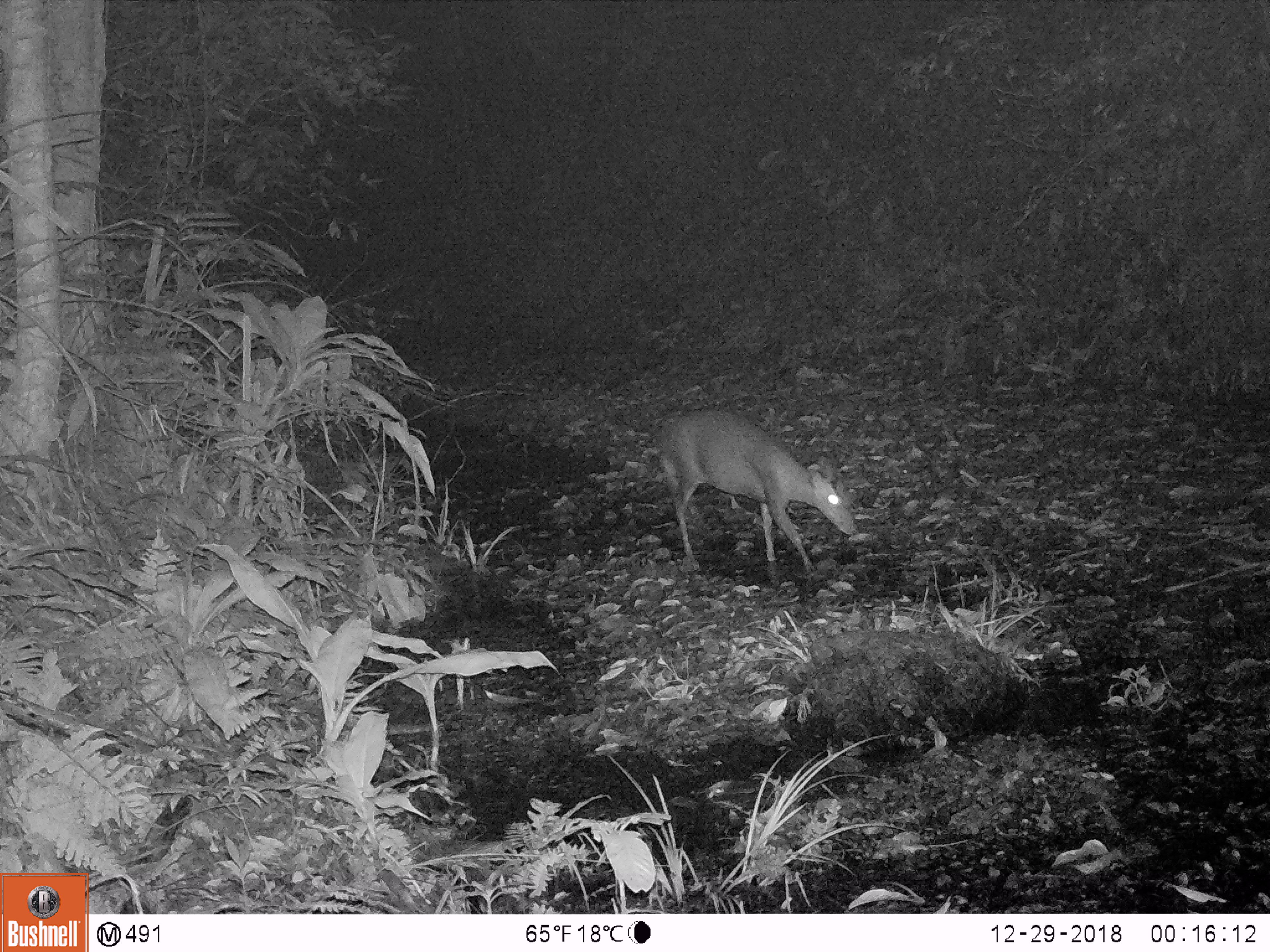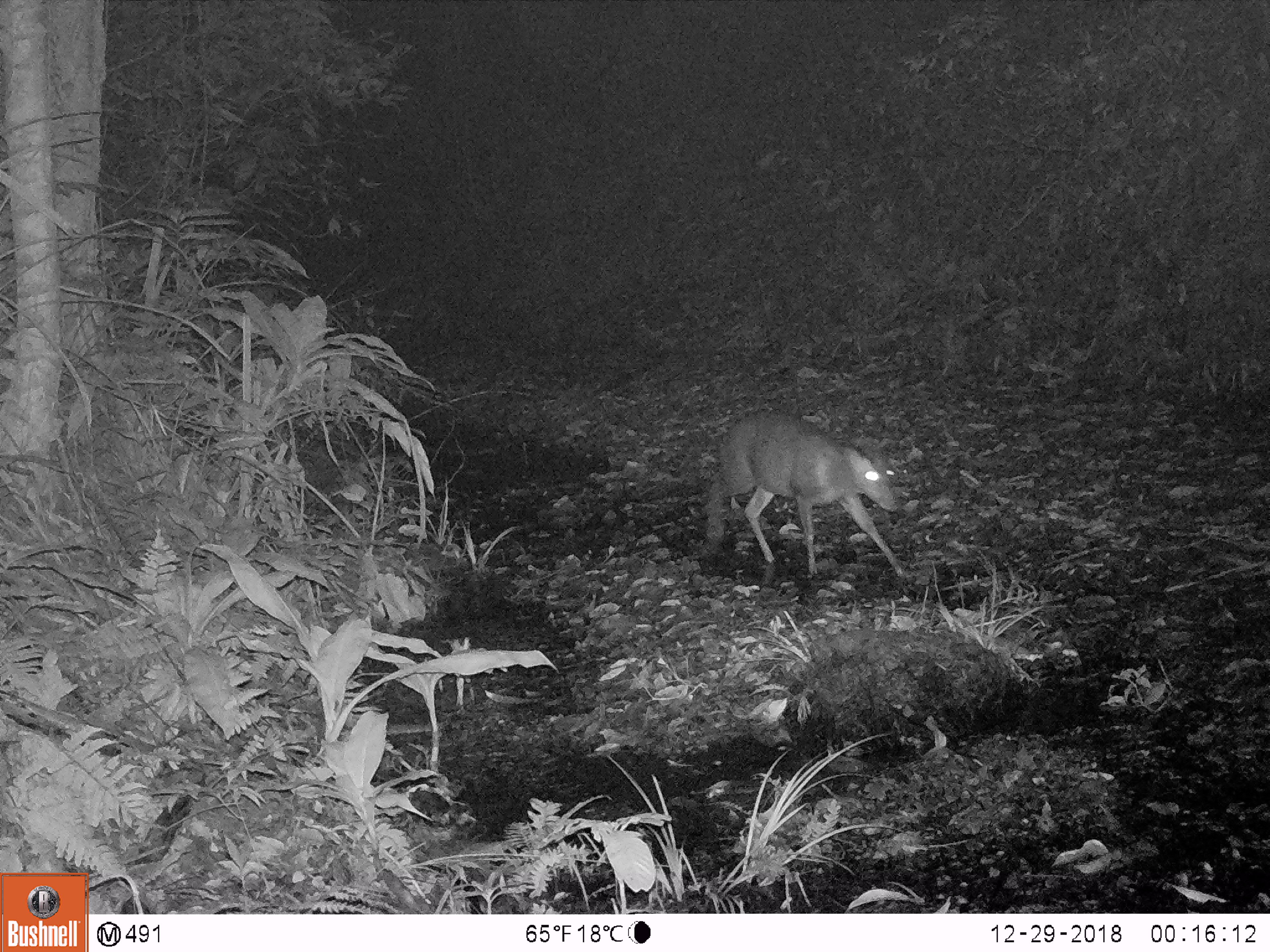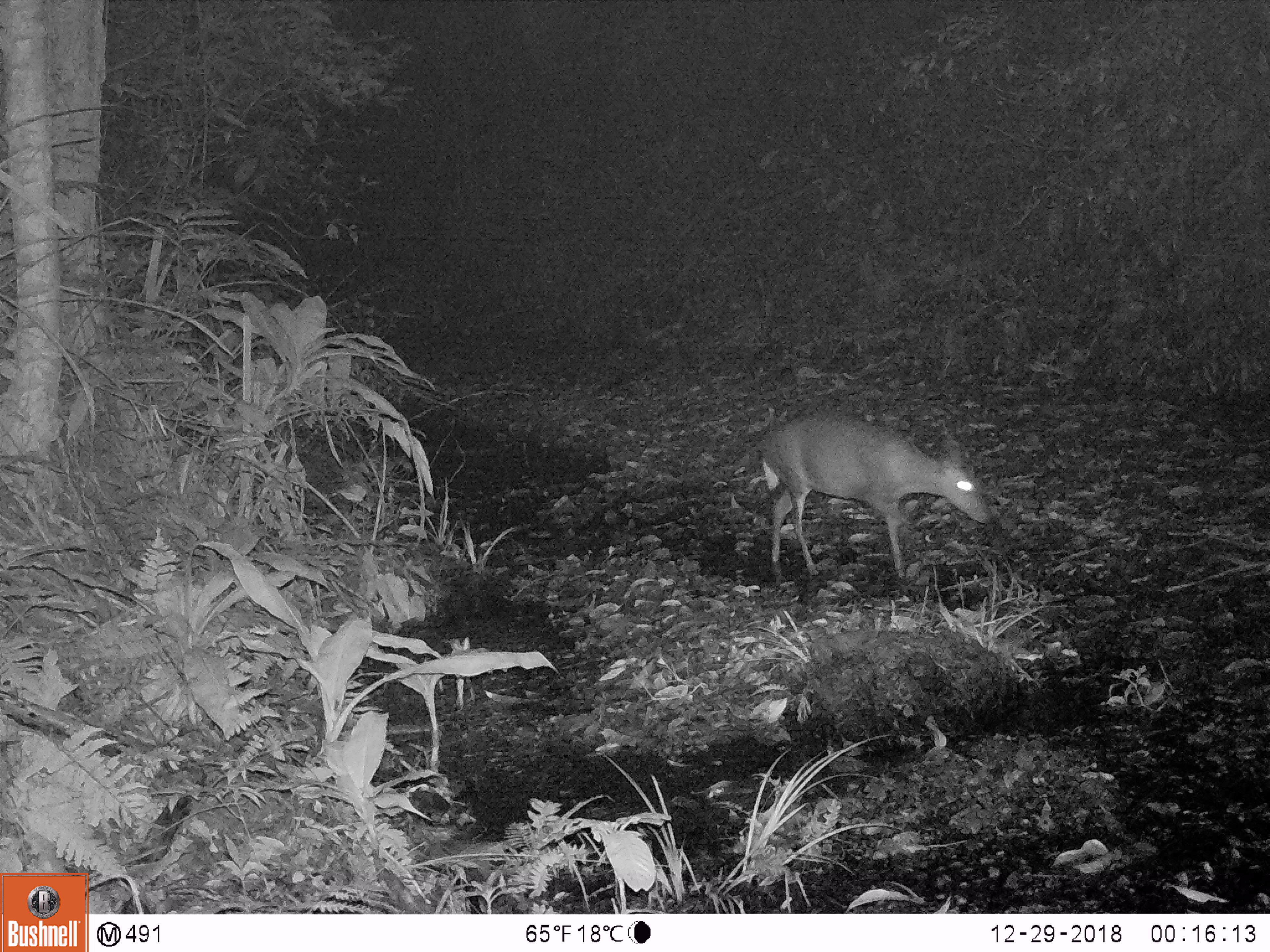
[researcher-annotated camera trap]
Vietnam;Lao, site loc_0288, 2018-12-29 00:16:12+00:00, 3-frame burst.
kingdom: Animalia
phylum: Chordata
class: Mammalia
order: Artiodactyla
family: Cervidae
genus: Muntiacus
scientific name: Muntiacus rooseveltorum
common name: roosevelt's muntjac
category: roosevelts muntjac group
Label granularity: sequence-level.